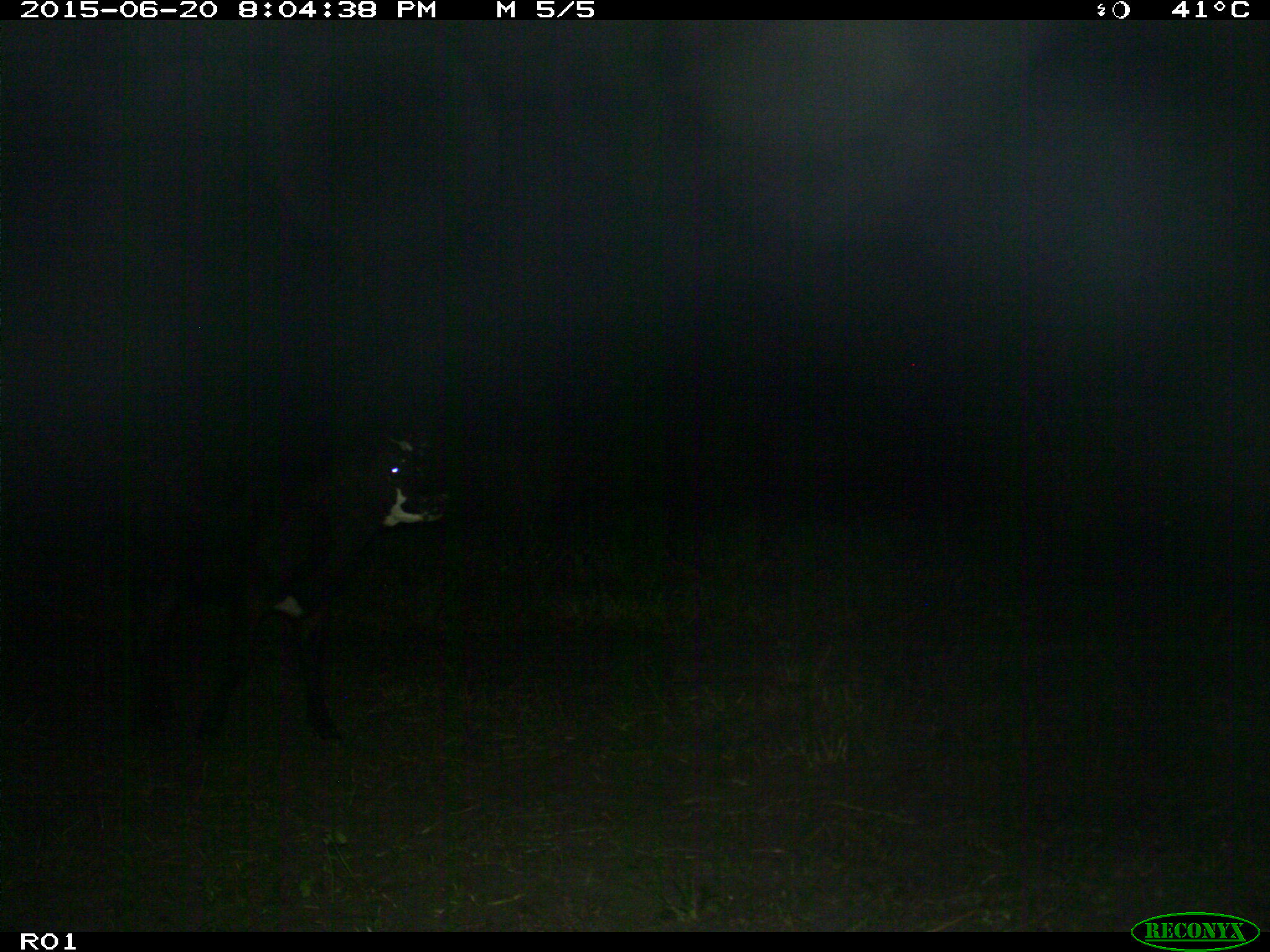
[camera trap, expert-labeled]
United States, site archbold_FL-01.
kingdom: Animalia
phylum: Chordata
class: Mammalia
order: Artiodactyla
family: Bovidae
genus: Bos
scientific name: Bos taurus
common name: domestic cow